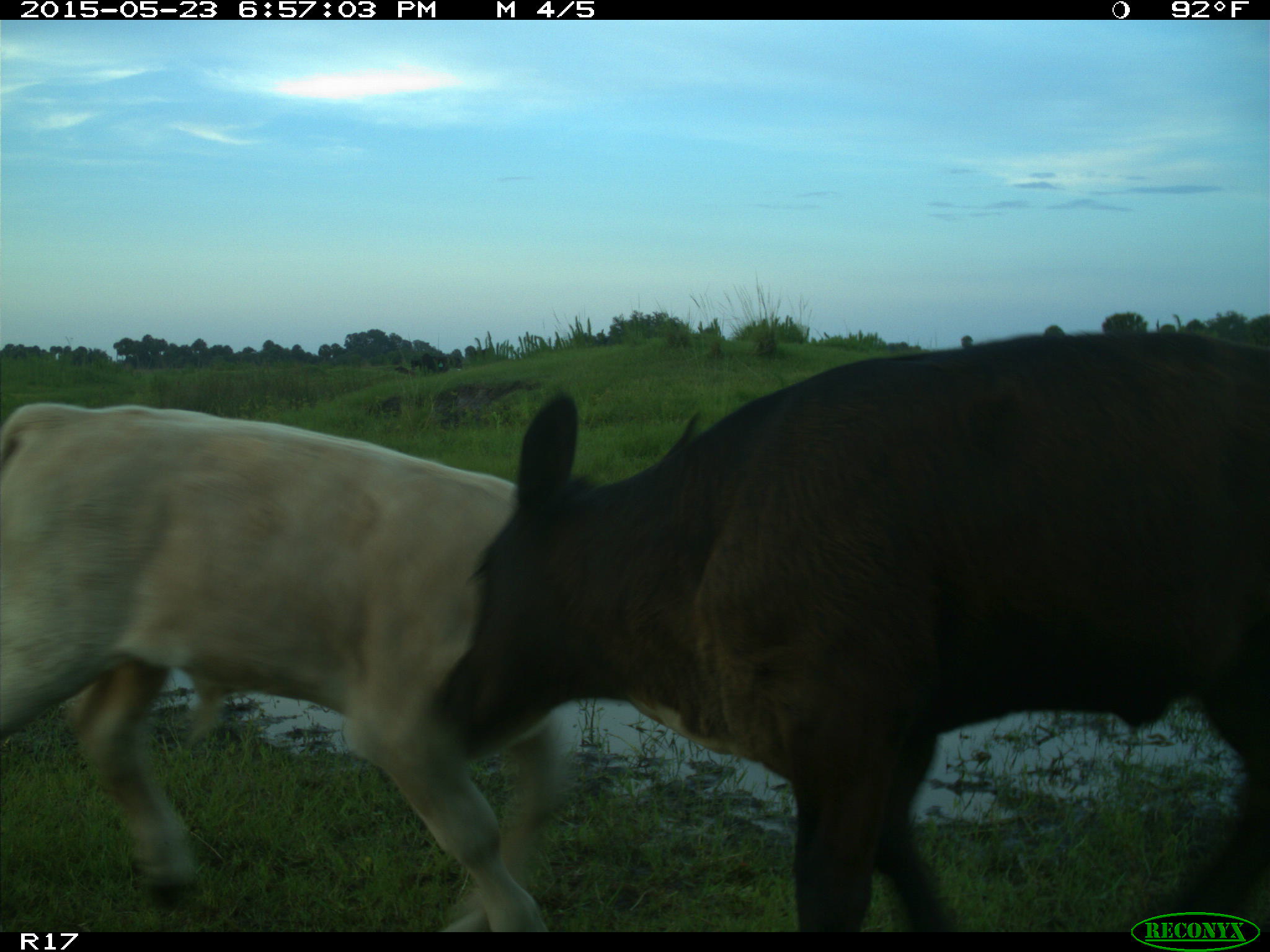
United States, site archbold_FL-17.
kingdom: Animalia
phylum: Chordata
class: Mammalia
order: Artiodactyla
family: Bovidae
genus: Bos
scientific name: Bos taurus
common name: domestic cow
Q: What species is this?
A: Bos taurus (domestic cow).